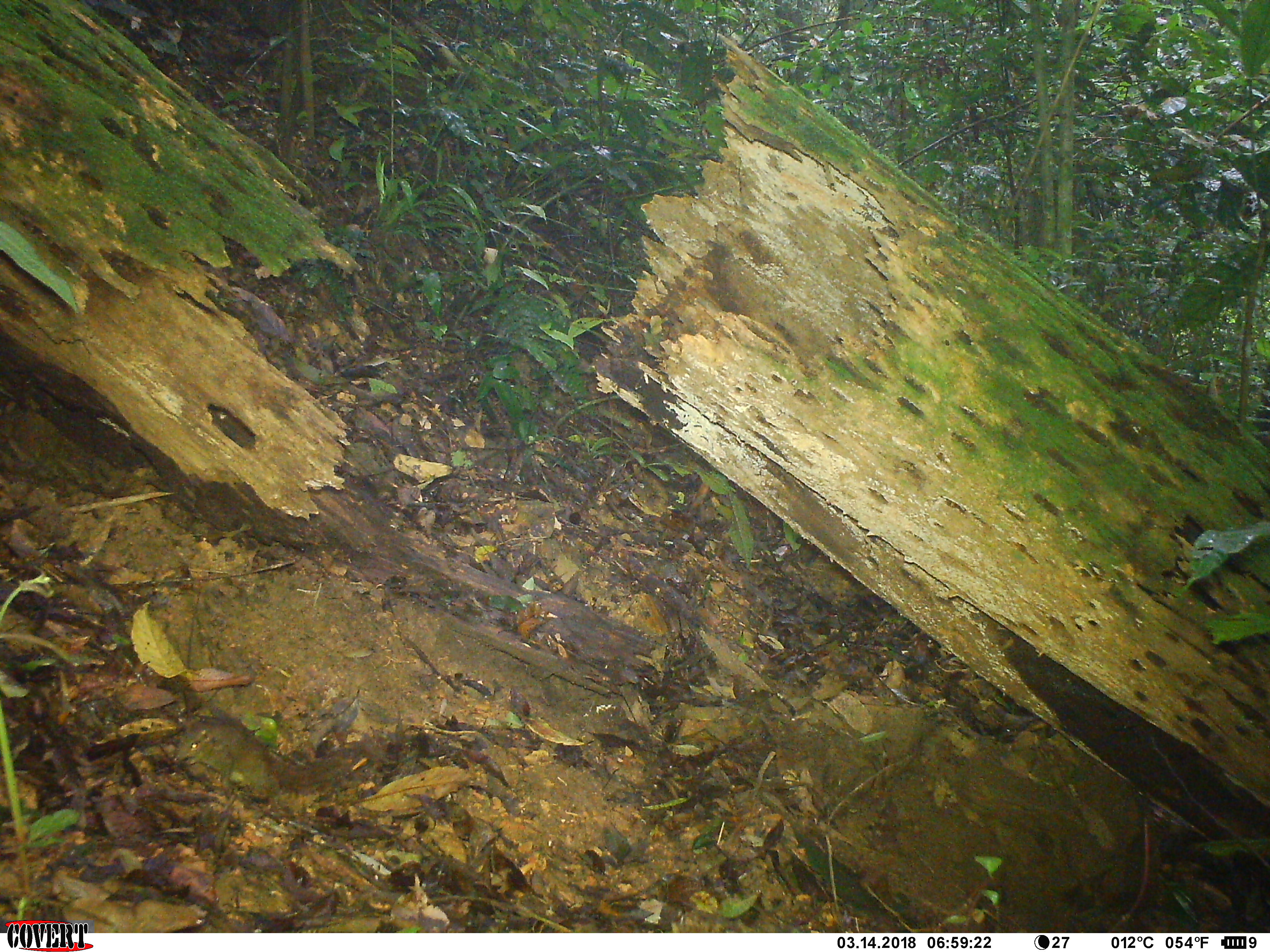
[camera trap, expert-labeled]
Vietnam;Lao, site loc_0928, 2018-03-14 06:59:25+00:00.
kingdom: Animalia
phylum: Chordata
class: Mammalia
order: Scandentia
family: Tupaiidae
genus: Tupaia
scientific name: Tupaia belangeri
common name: northern treeshrew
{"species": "northern treeshrew (Tupaia belangeri)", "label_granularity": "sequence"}